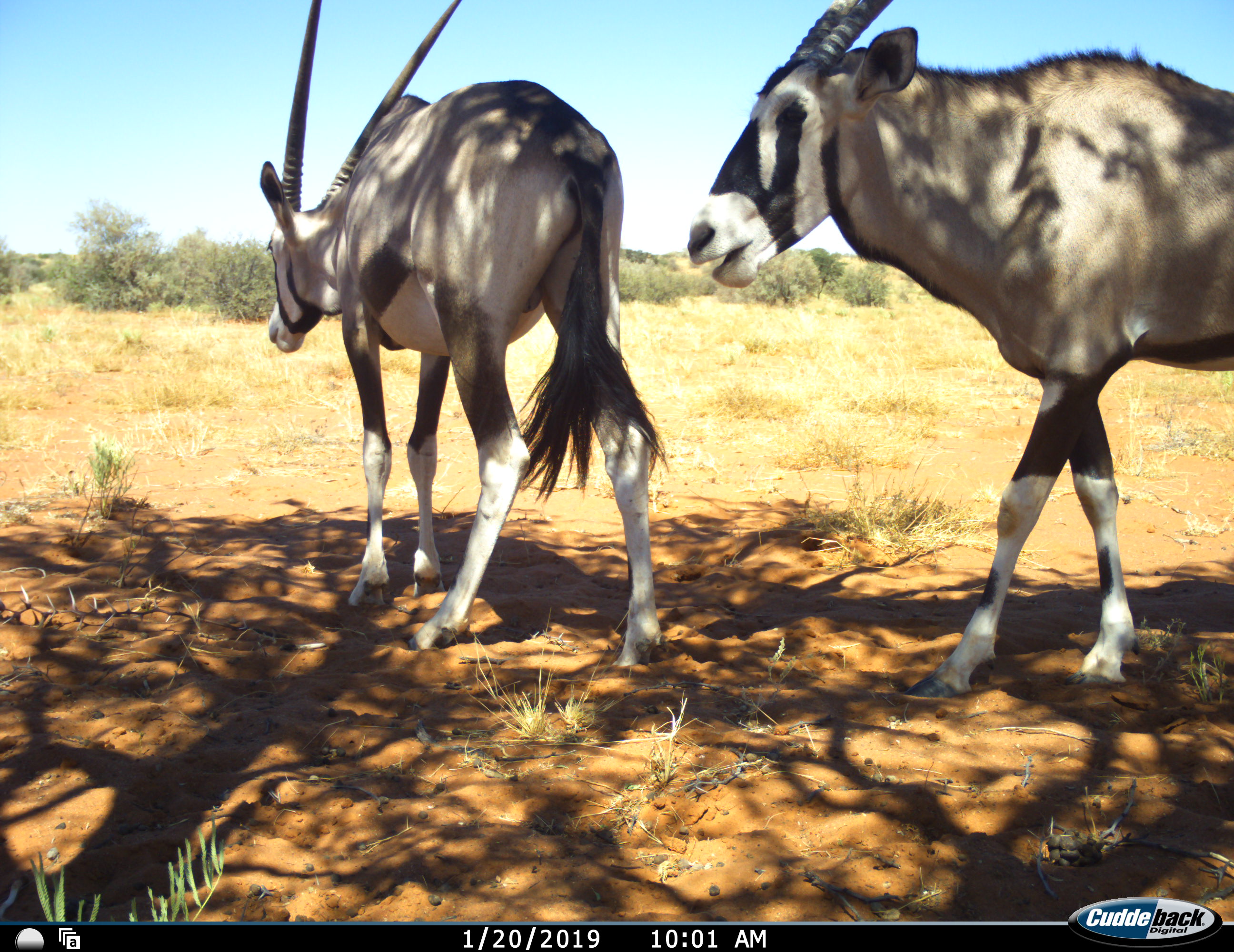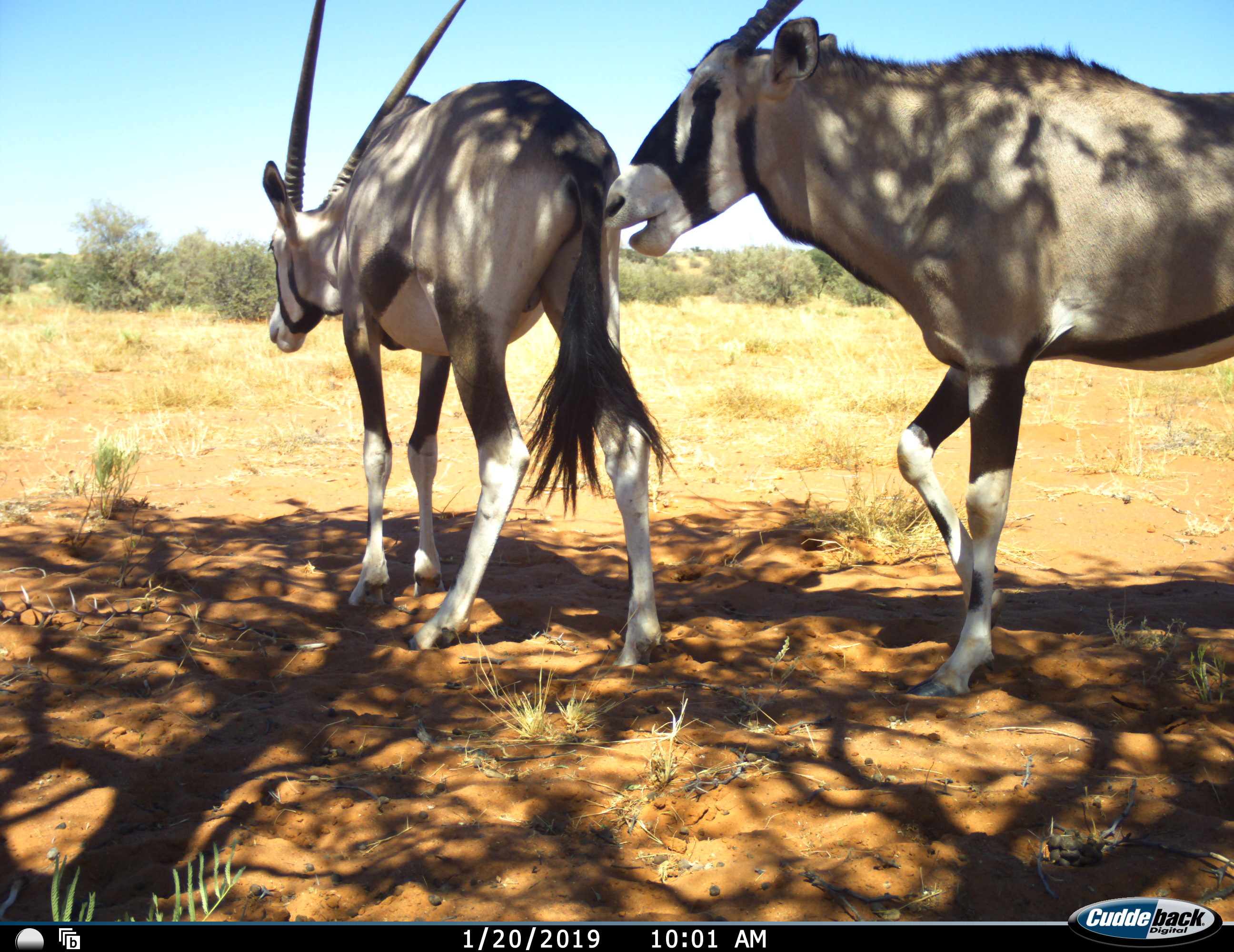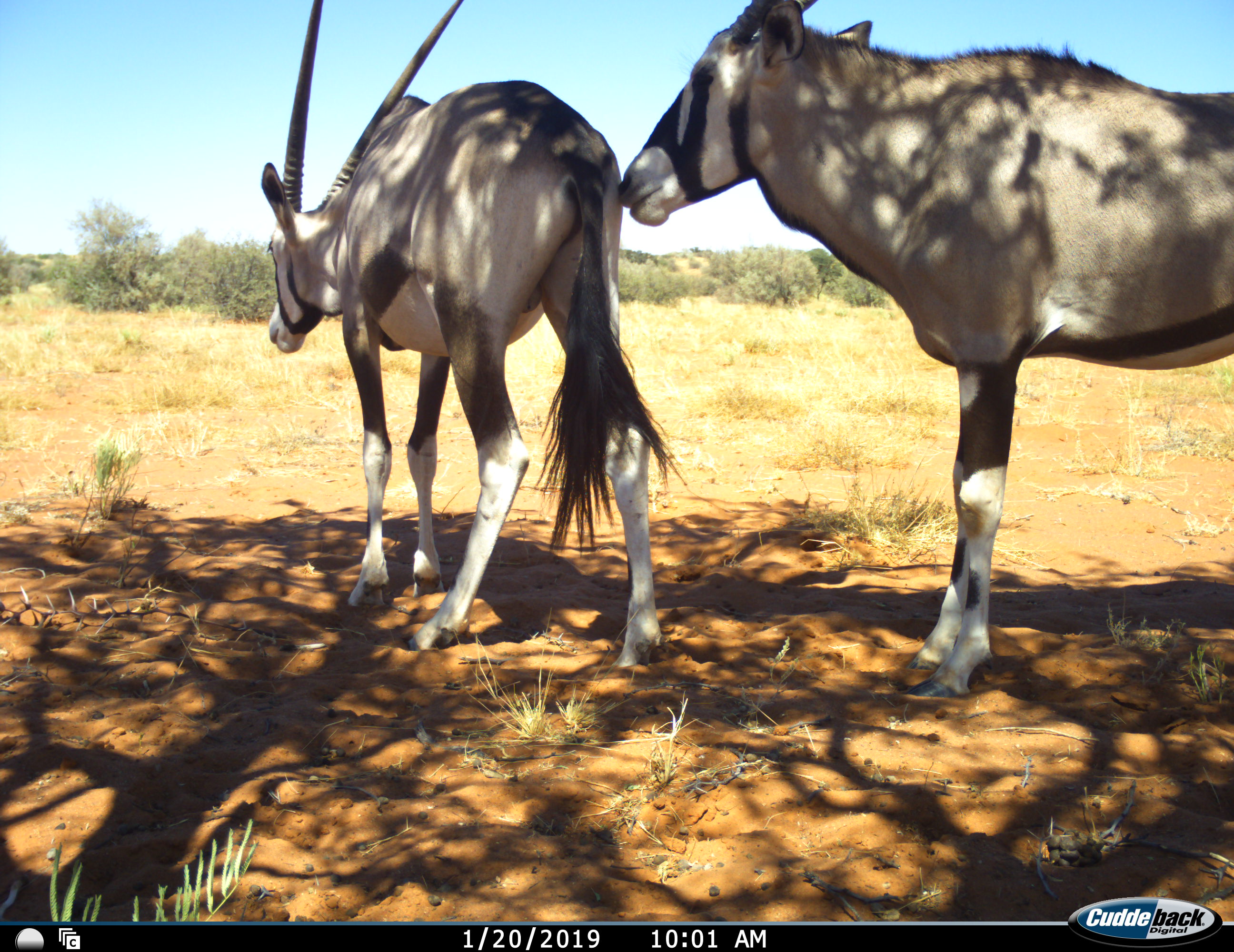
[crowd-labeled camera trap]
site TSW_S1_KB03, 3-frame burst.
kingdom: Animalia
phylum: Chordata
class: Mammalia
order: Artiodactyla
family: Bovidae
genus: Oryx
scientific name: Oryx gazella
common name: gemsbok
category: oryx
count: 2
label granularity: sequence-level